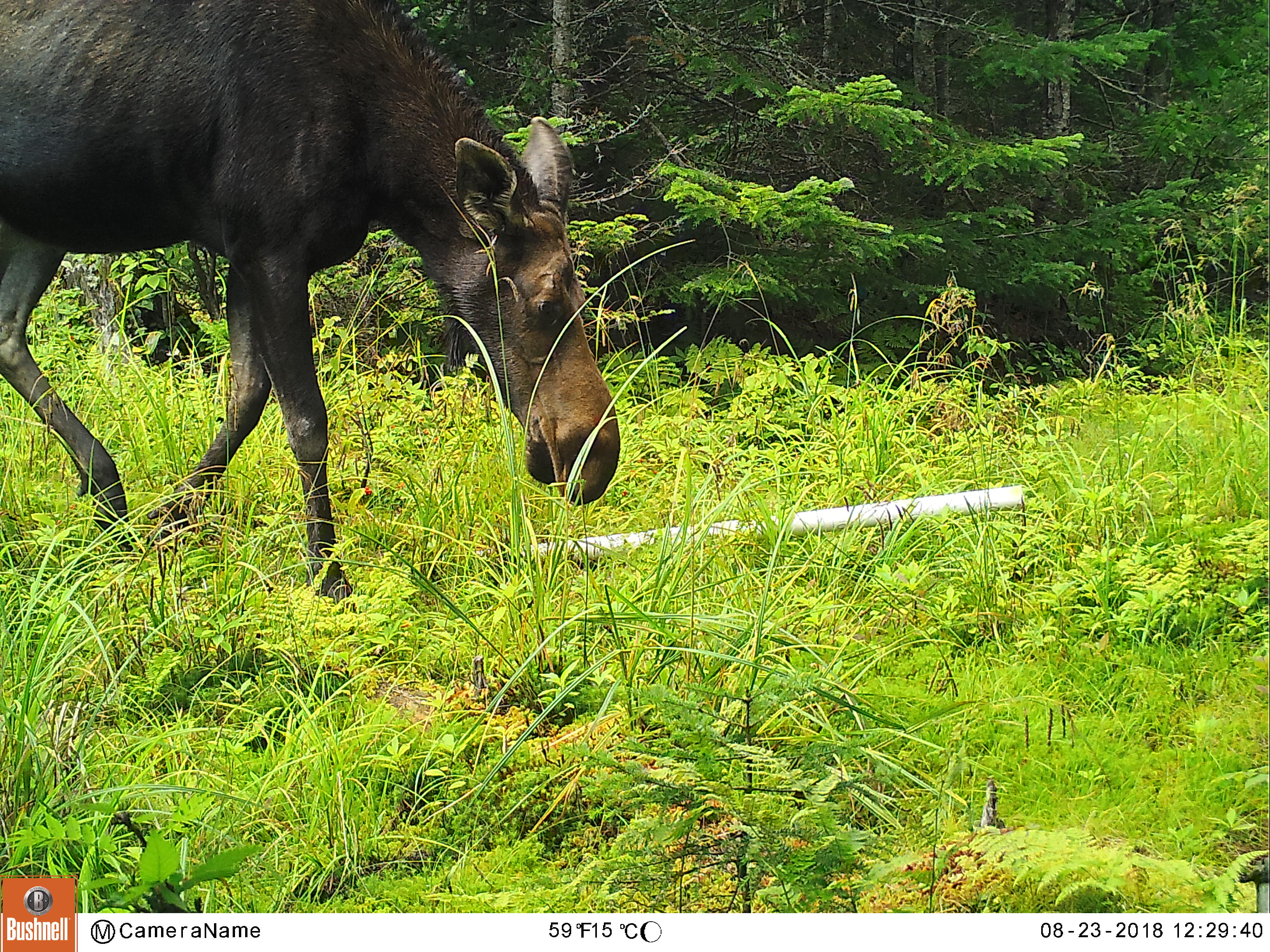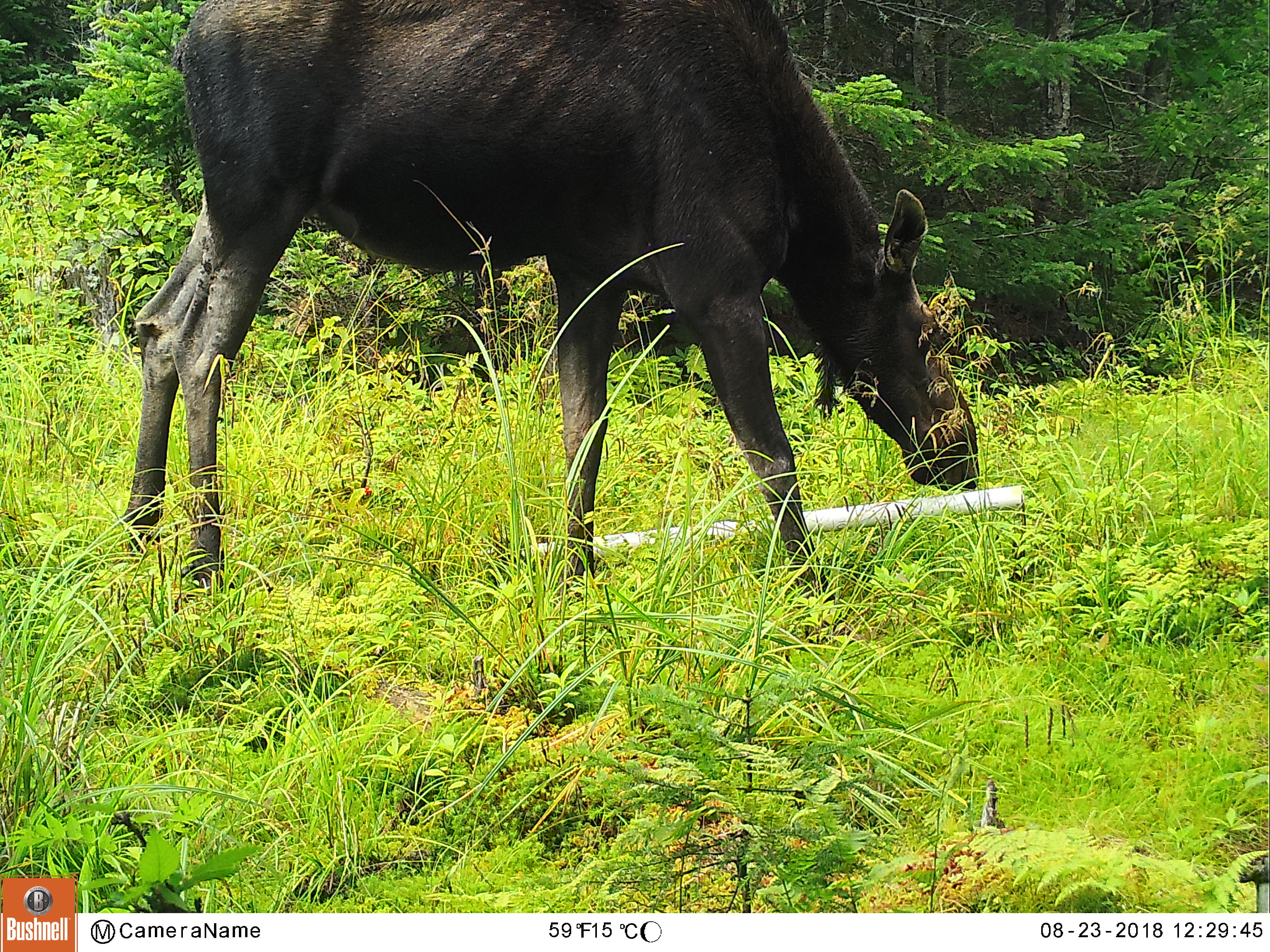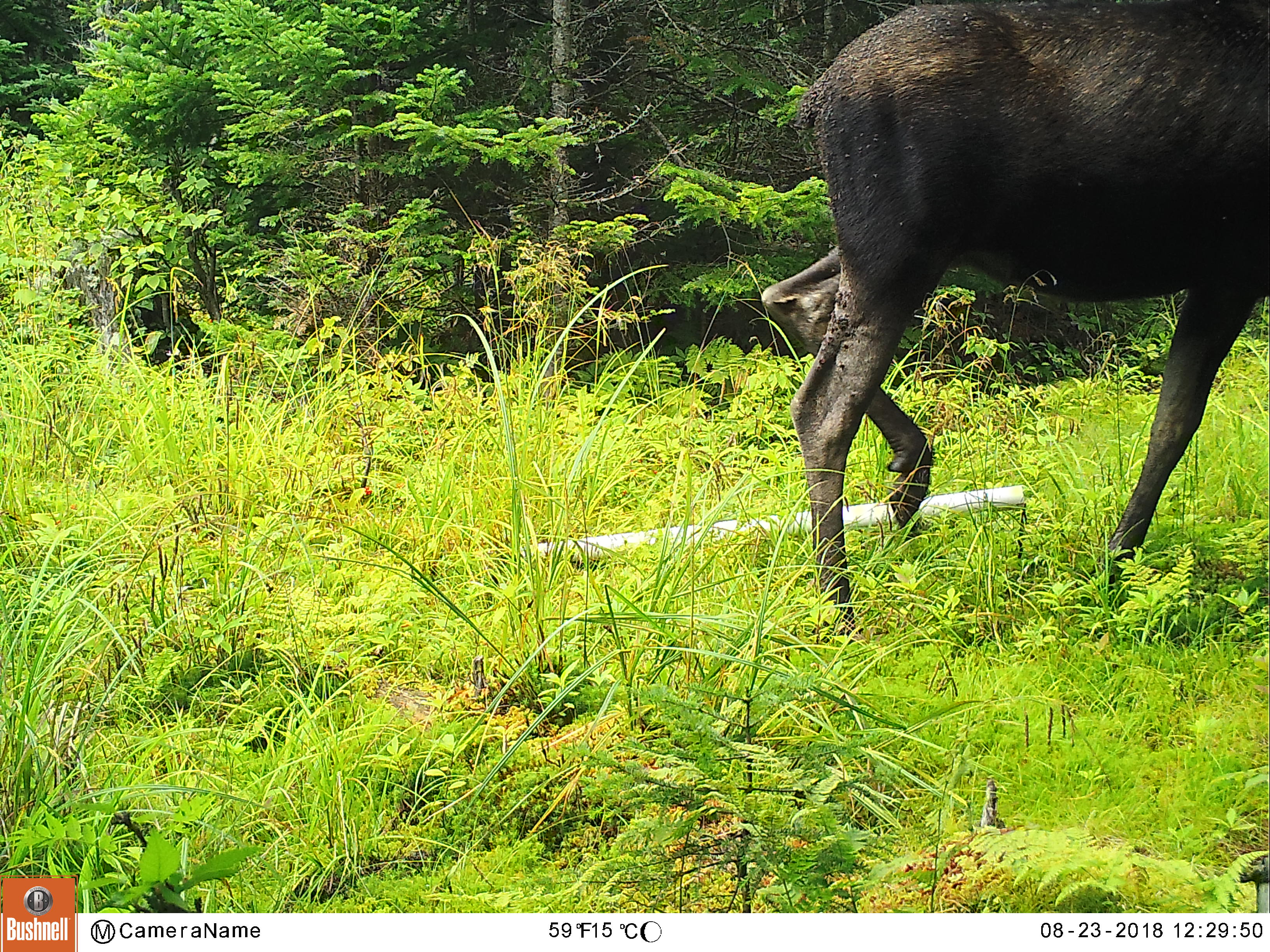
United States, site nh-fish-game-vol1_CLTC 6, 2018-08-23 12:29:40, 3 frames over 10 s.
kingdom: Animalia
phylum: Chordata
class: Mammalia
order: Artiodactyla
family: Cervidae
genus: Alces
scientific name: Alces alces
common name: moose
Moose (Alces alces).